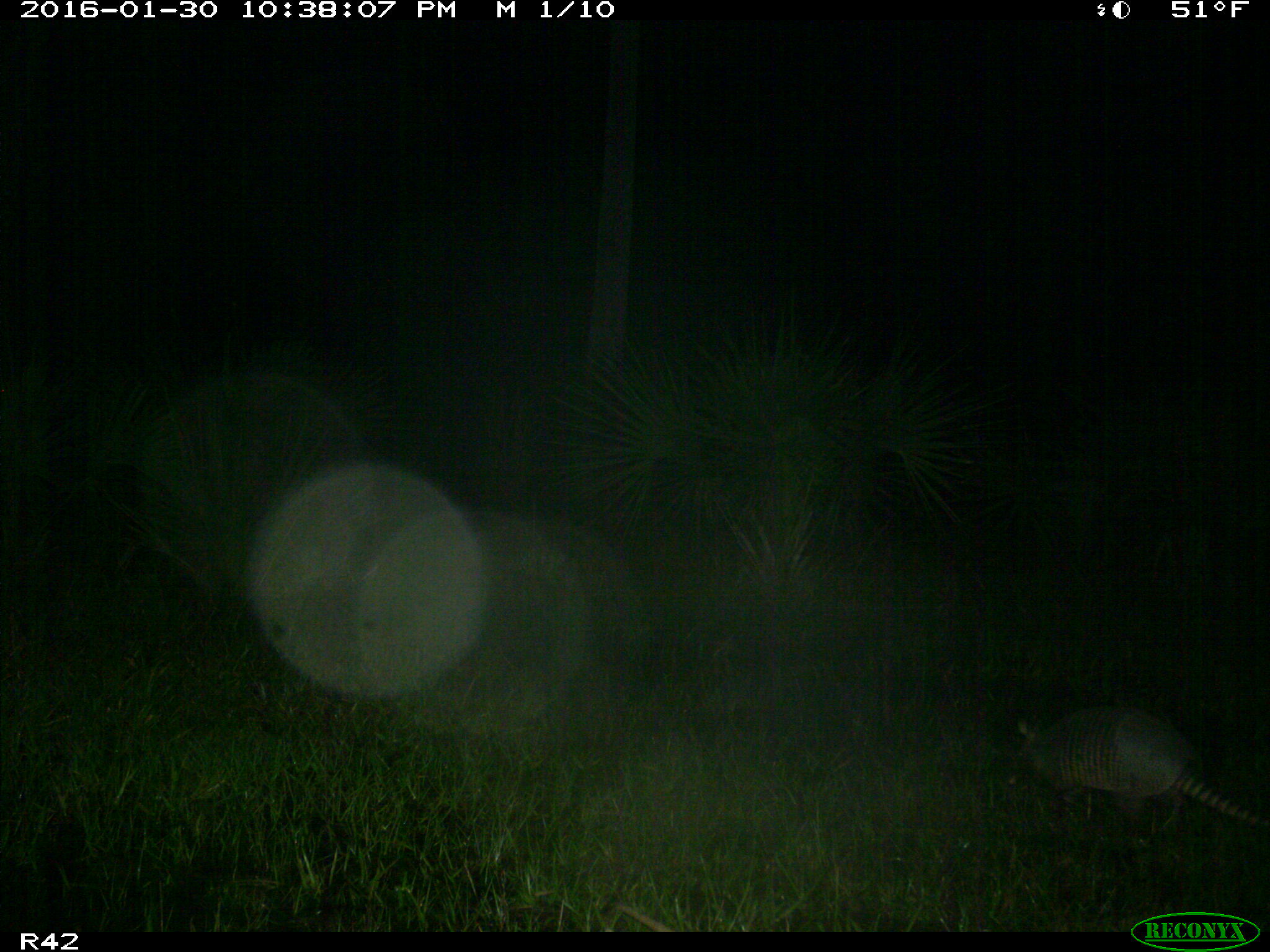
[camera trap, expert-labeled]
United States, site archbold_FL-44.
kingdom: Animalia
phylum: Chordata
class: Mammalia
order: Cingulata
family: Dasypodidae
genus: Dasypus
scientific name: Dasypus novemcinctus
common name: nine-banded armadillo